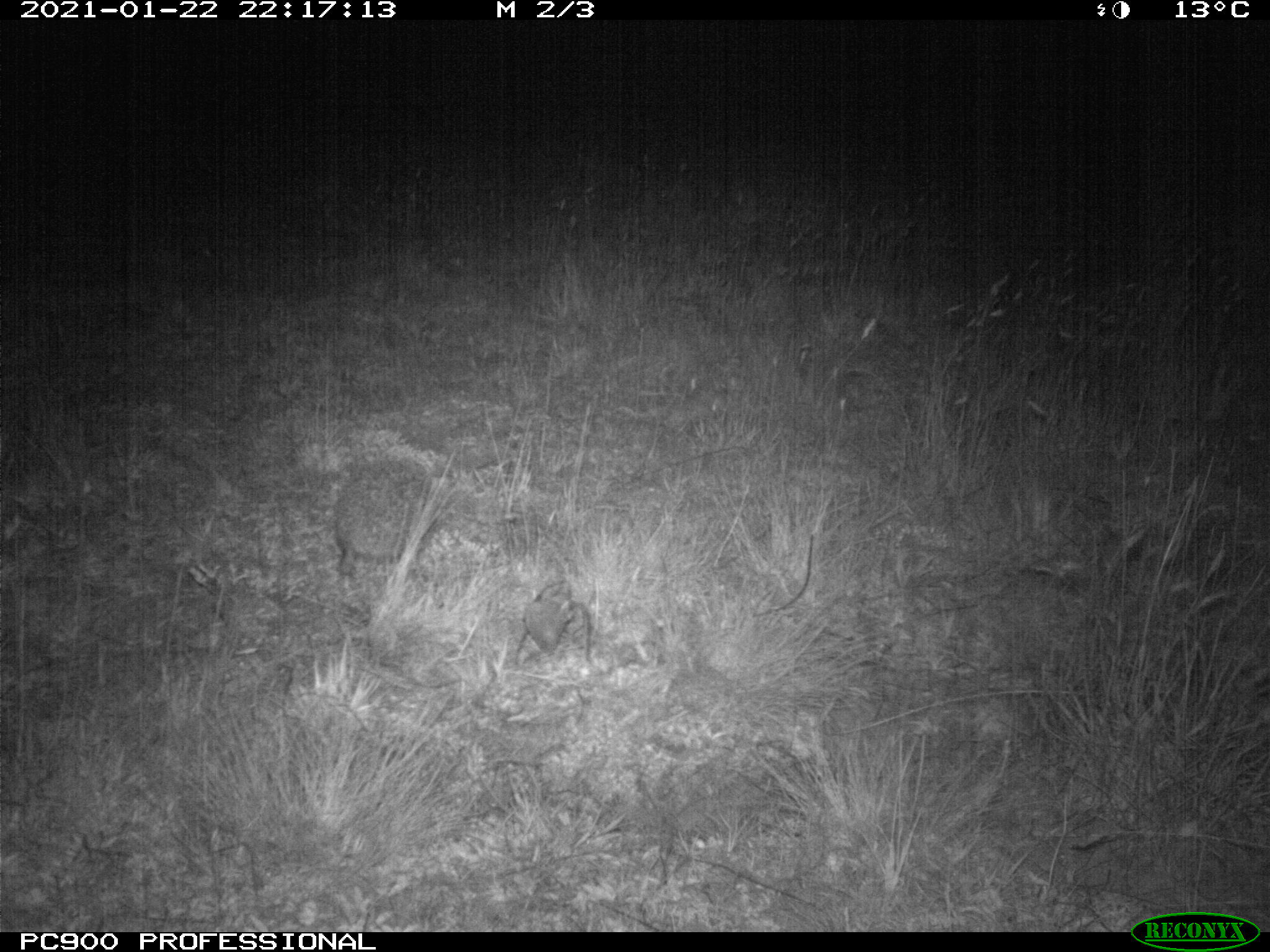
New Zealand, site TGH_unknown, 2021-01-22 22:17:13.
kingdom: Animalia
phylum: Chordata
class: Mammalia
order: Eulipotyphla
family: Erinaceidae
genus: Erinaceus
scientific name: Erinaceus europaeus europaeus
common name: european hedgehog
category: hedgehog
Hedgehog (european hedgehog) (Erinaceus europaeus europaeus).